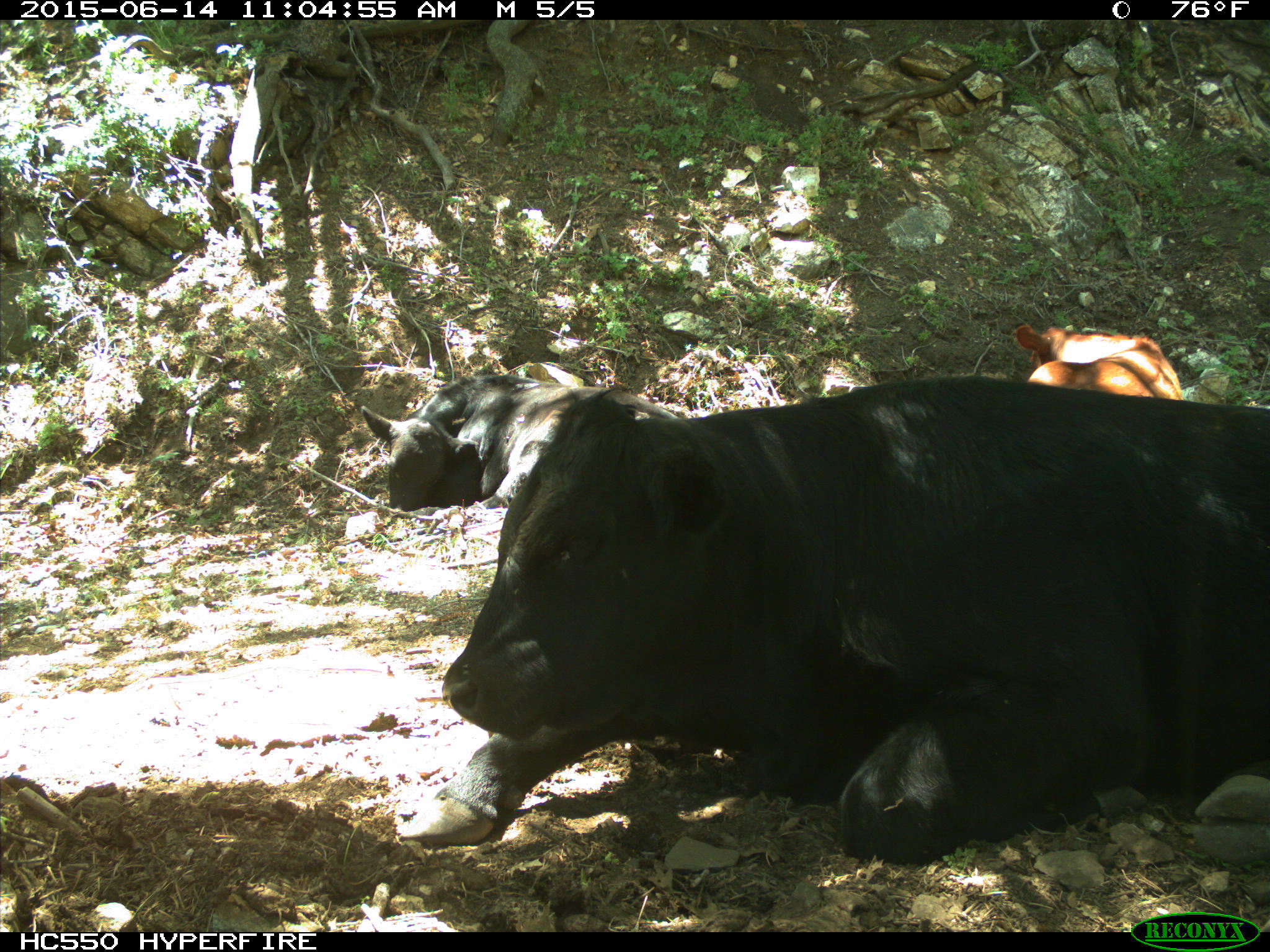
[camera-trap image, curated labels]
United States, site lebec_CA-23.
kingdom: Animalia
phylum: Chordata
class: Mammalia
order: Artiodactyla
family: Bovidae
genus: Bos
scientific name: Bos taurus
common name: domestic cow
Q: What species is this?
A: Bos taurus (domestic cow).